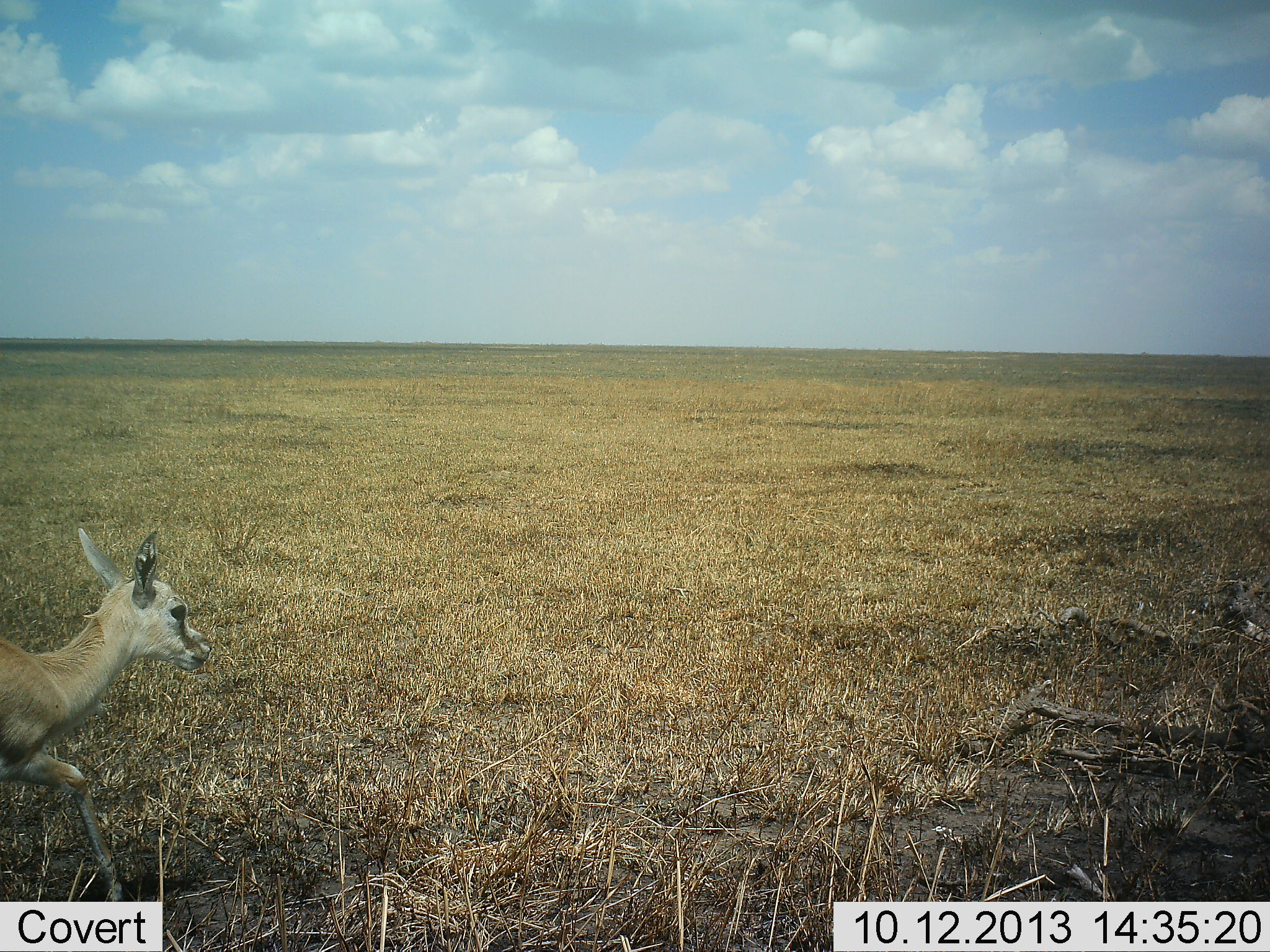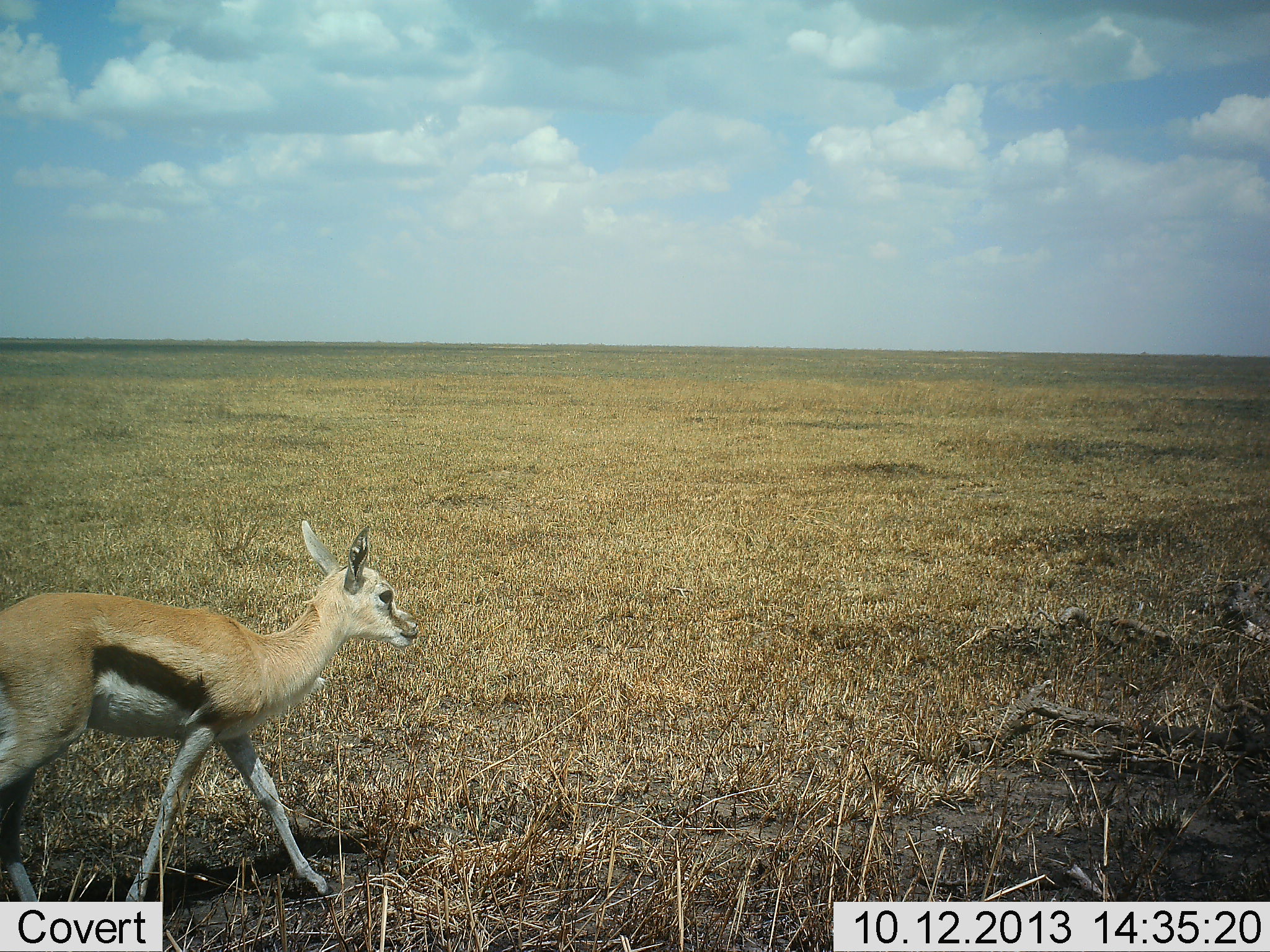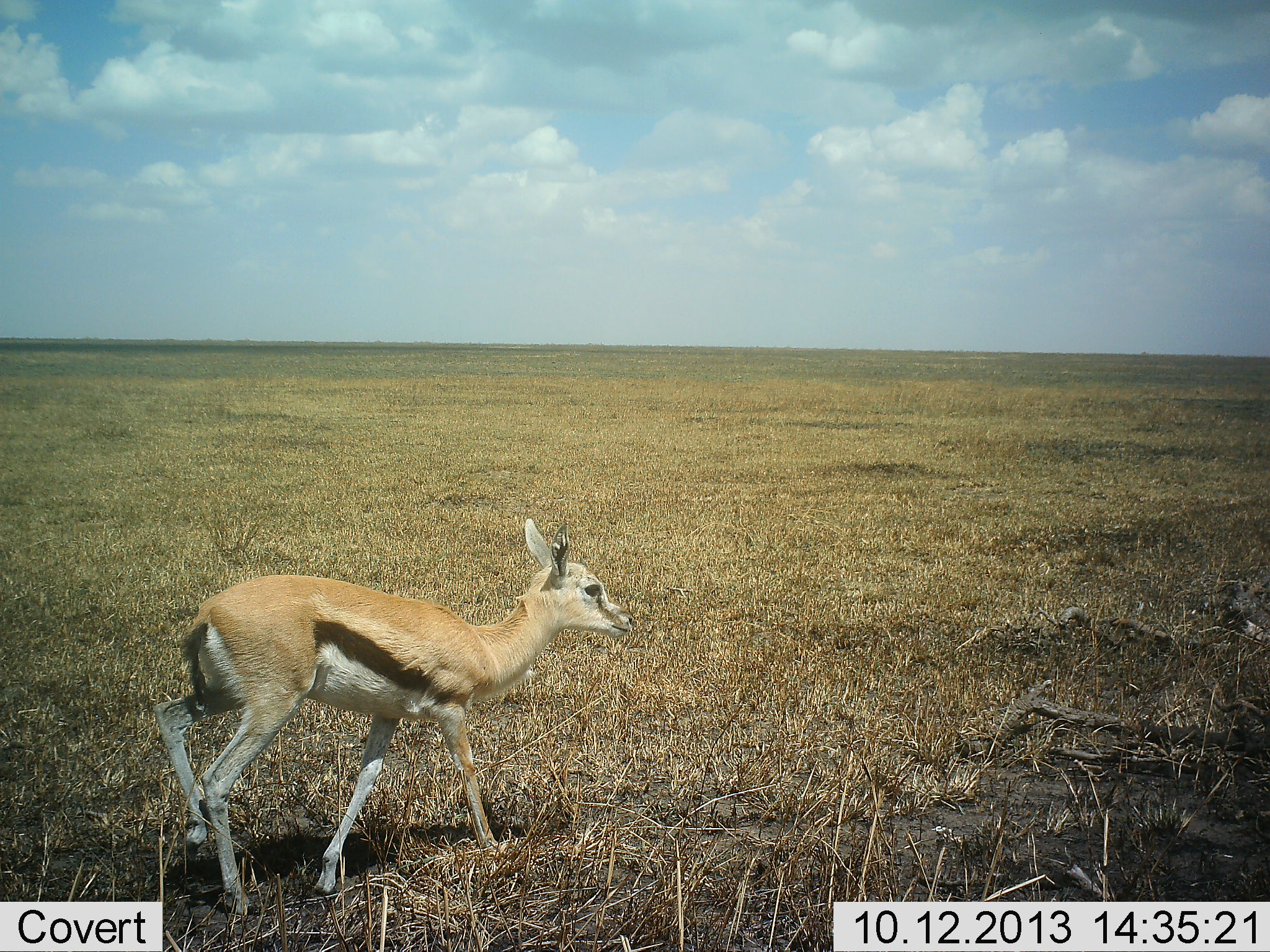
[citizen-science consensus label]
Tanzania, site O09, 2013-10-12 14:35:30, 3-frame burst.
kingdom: Animalia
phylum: Chordata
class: Mammalia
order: Artiodactyla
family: Bovidae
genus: Eudorcas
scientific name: Eudorcas thomsonii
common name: thomson's gazelle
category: gazellethomsons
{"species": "gazellethomsons (thomson's gazelle) (Eudorcas thomsonii)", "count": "1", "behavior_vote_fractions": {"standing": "0%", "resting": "0%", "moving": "100%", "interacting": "0%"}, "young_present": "10%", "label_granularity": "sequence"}